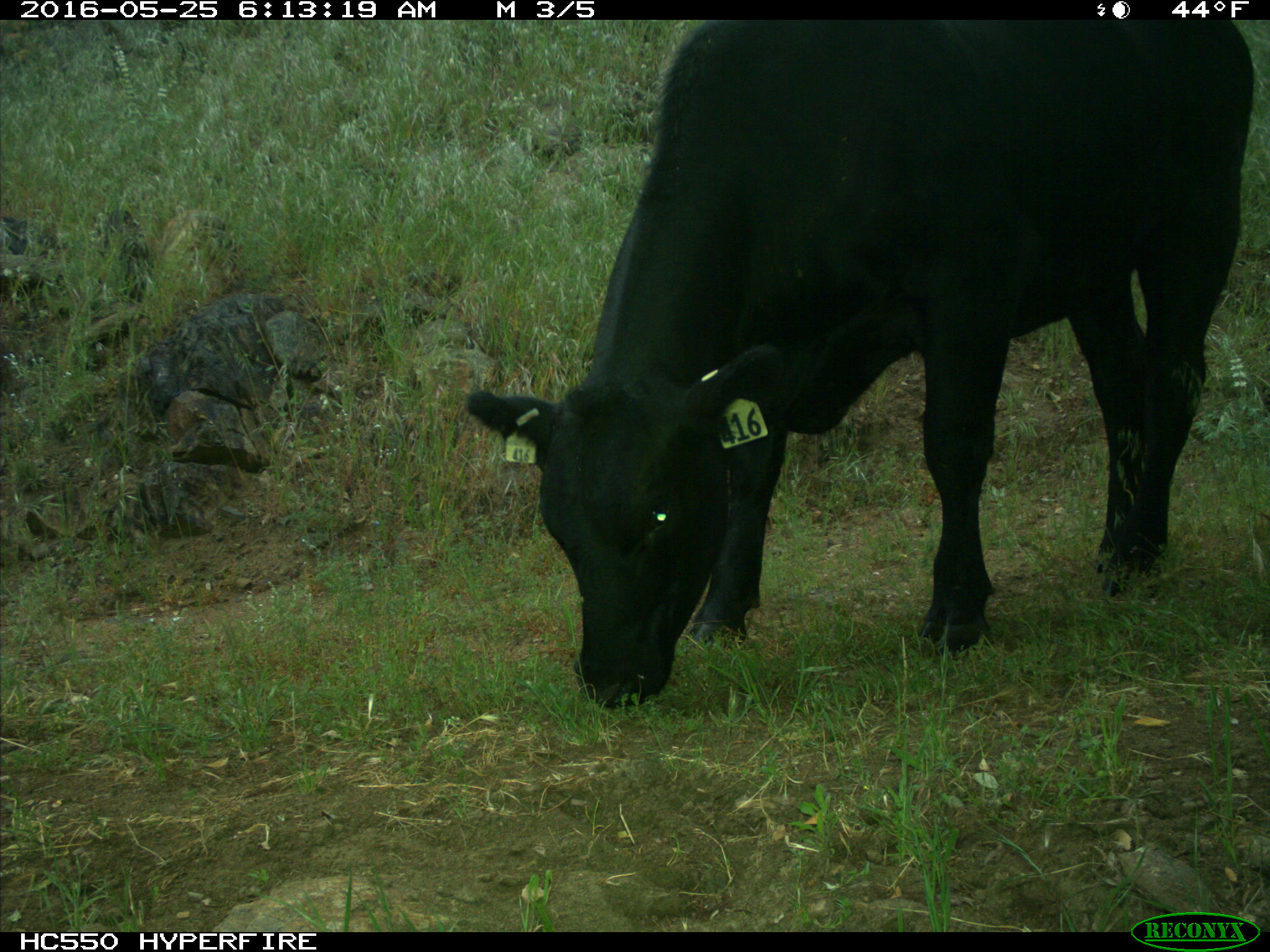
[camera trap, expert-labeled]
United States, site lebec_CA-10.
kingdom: Animalia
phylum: Chordata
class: Mammalia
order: Artiodactyla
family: Bovidae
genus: Bos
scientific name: Bos taurus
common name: domestic cow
Bos taurus (domestic cow).